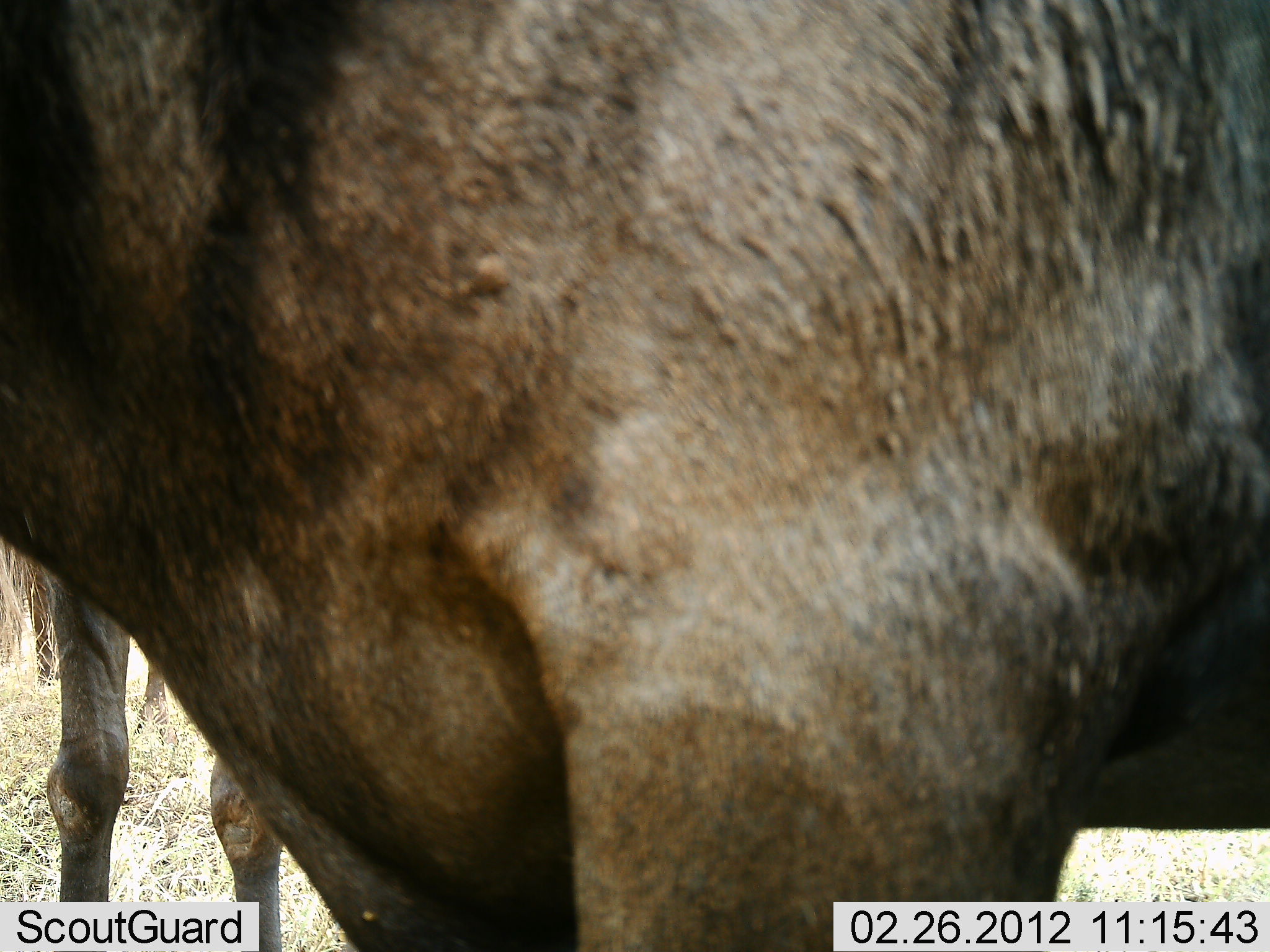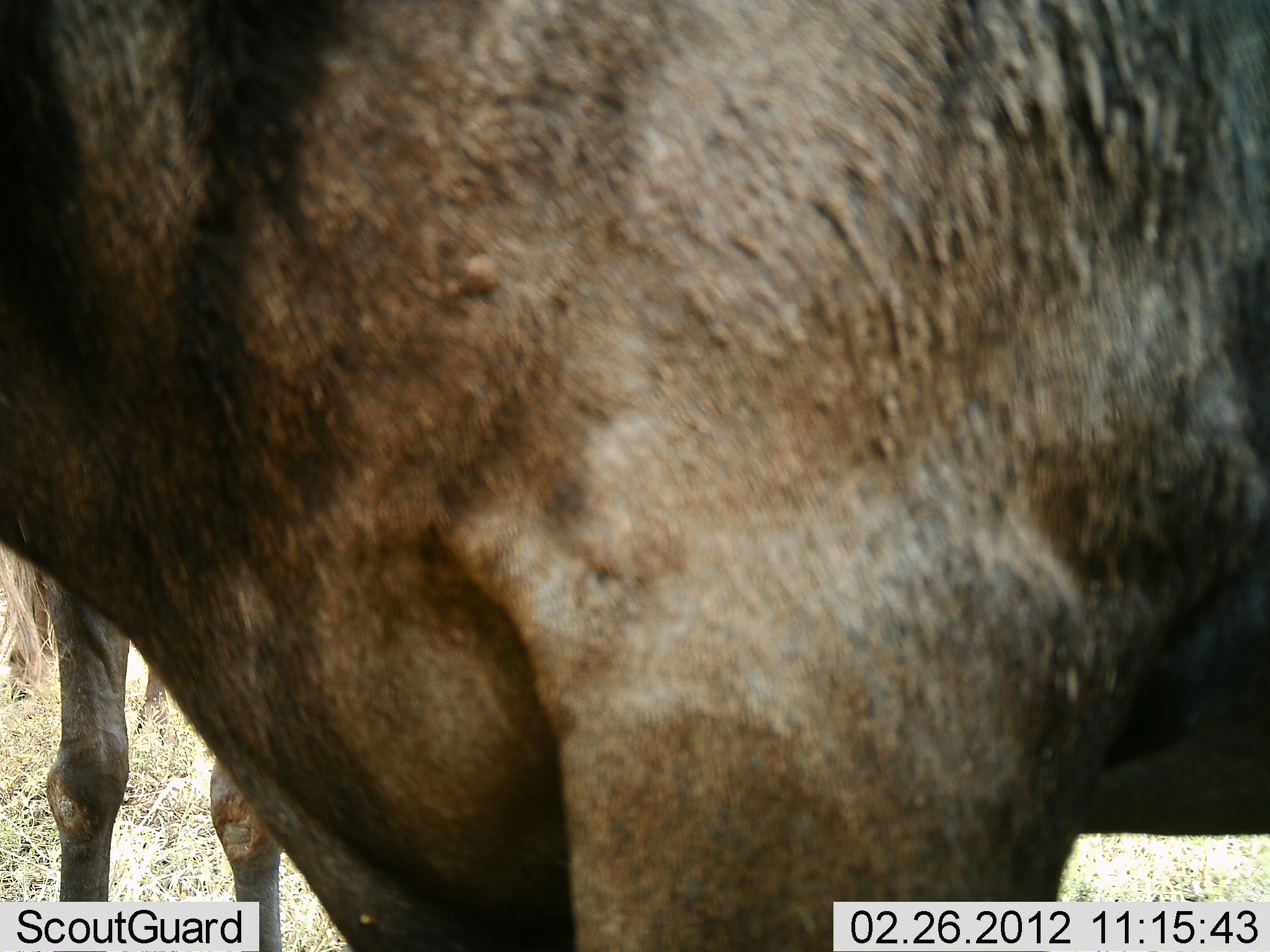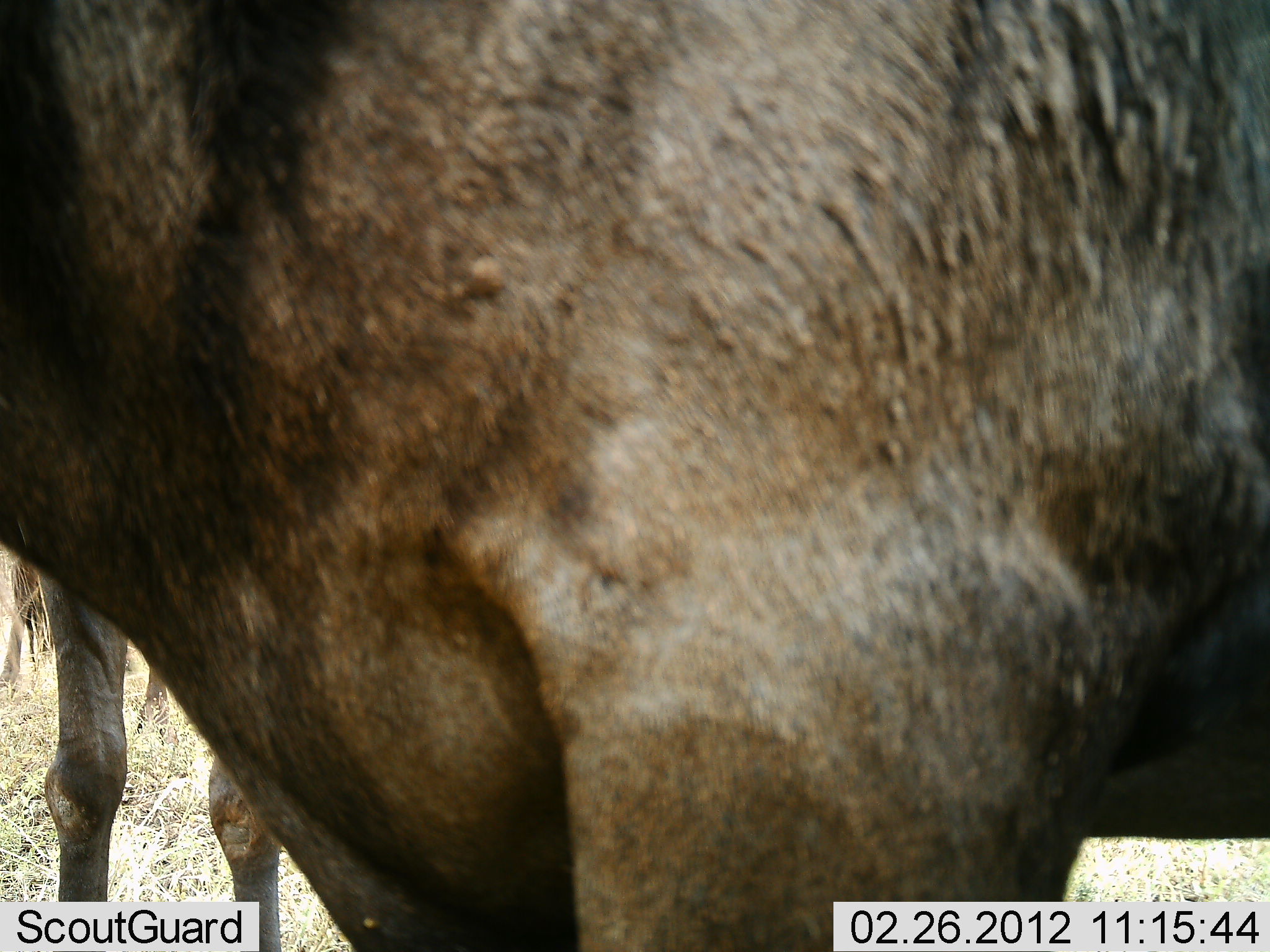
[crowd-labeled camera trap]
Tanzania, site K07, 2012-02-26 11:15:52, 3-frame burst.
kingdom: Animalia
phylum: Chordata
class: Mammalia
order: Artiodactyla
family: Bovidae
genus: Connochaetes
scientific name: Connochaetes taurinus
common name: blue wildebeest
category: wildebeest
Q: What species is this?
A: Wildebeest (blue wildebeest) (Connochaetes taurinus).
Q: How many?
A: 2.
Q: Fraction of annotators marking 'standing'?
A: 100%.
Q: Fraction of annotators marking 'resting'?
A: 0%.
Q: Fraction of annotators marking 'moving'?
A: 7%.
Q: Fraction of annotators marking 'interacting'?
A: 7%.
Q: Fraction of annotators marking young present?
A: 0%.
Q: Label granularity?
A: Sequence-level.